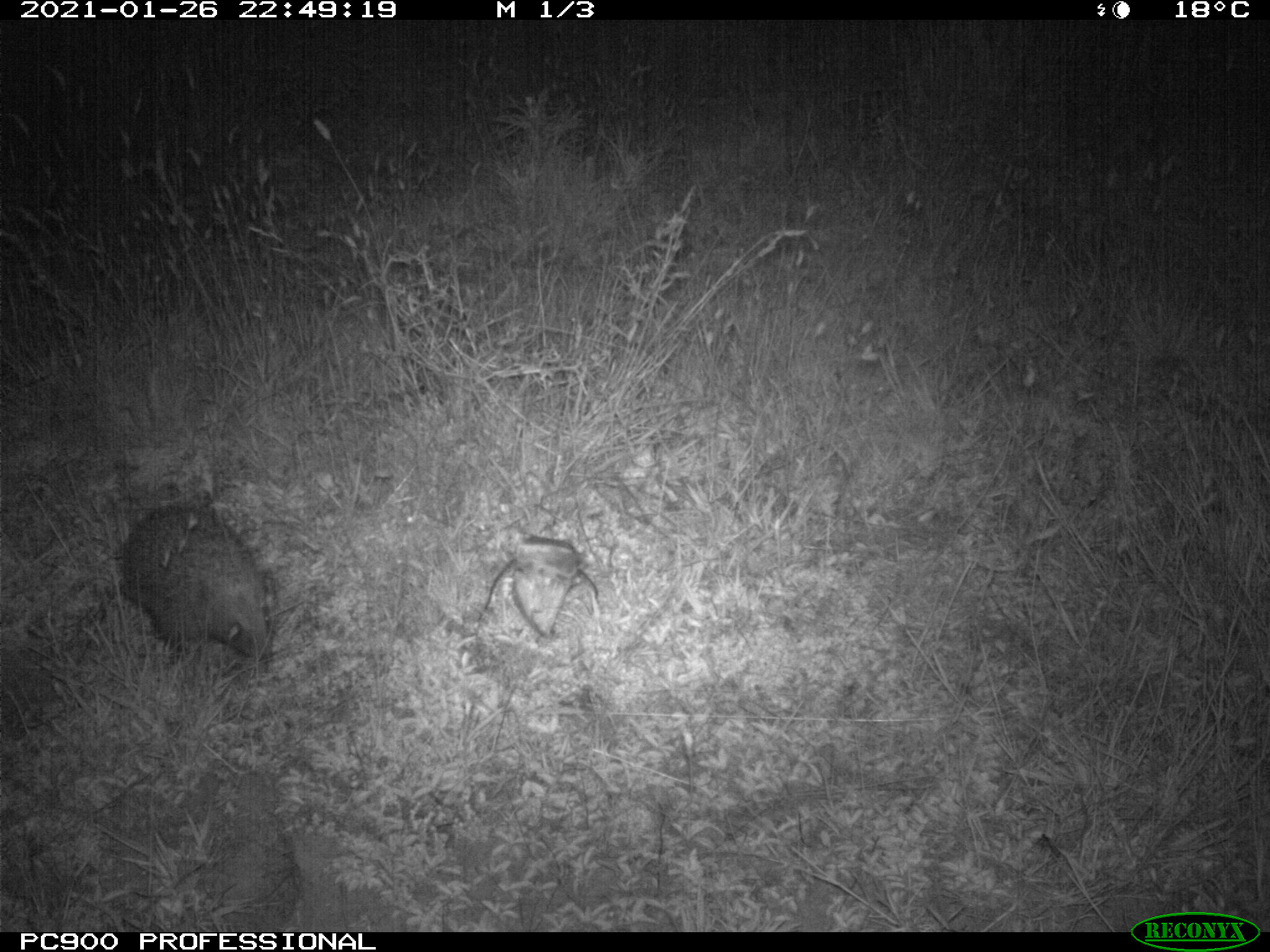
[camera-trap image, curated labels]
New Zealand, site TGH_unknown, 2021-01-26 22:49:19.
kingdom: Animalia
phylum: Chordata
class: Mammalia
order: Eulipotyphla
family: Erinaceidae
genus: Erinaceus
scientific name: Erinaceus europaeus europaeus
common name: european hedgehog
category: hedgehog